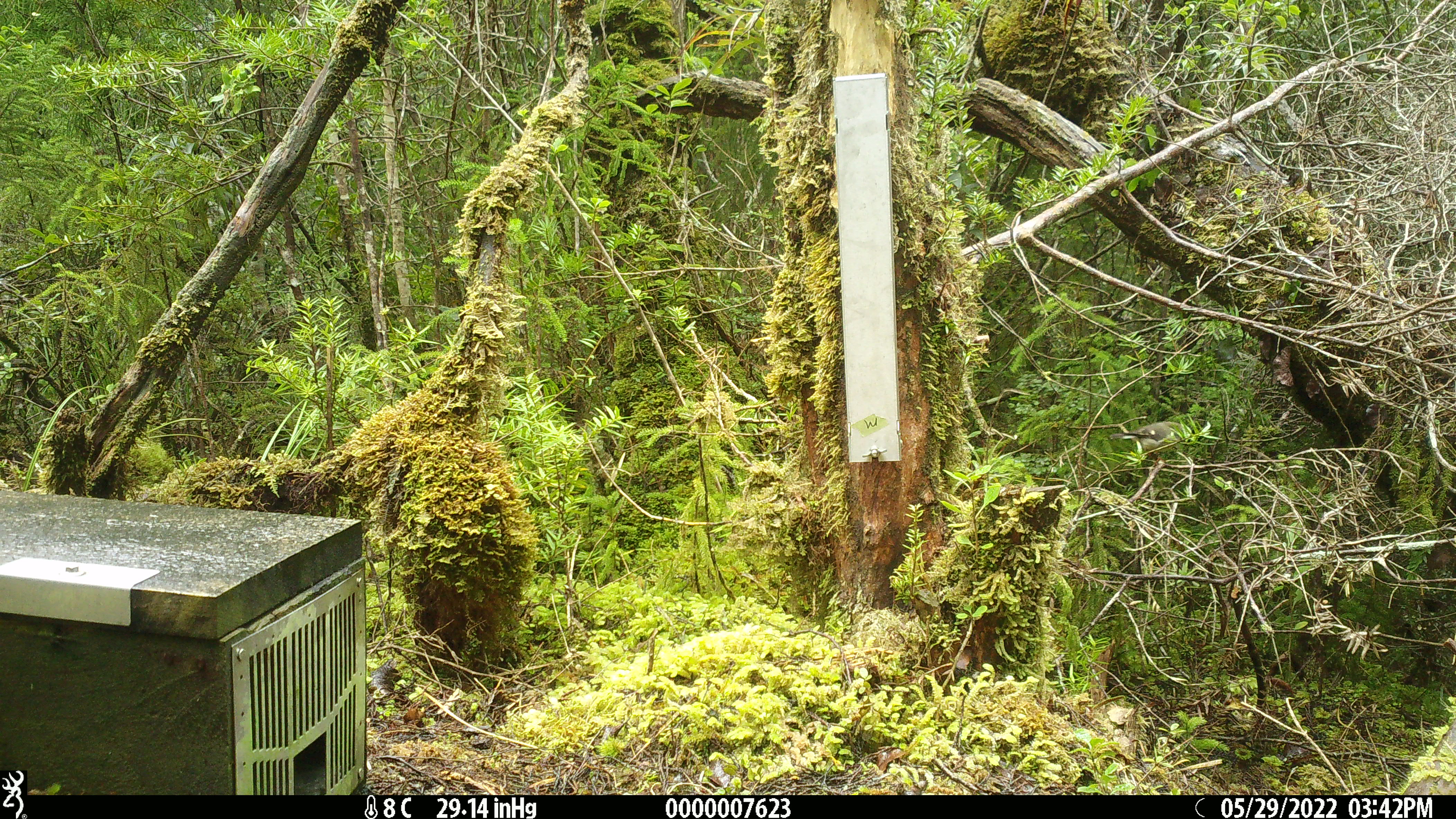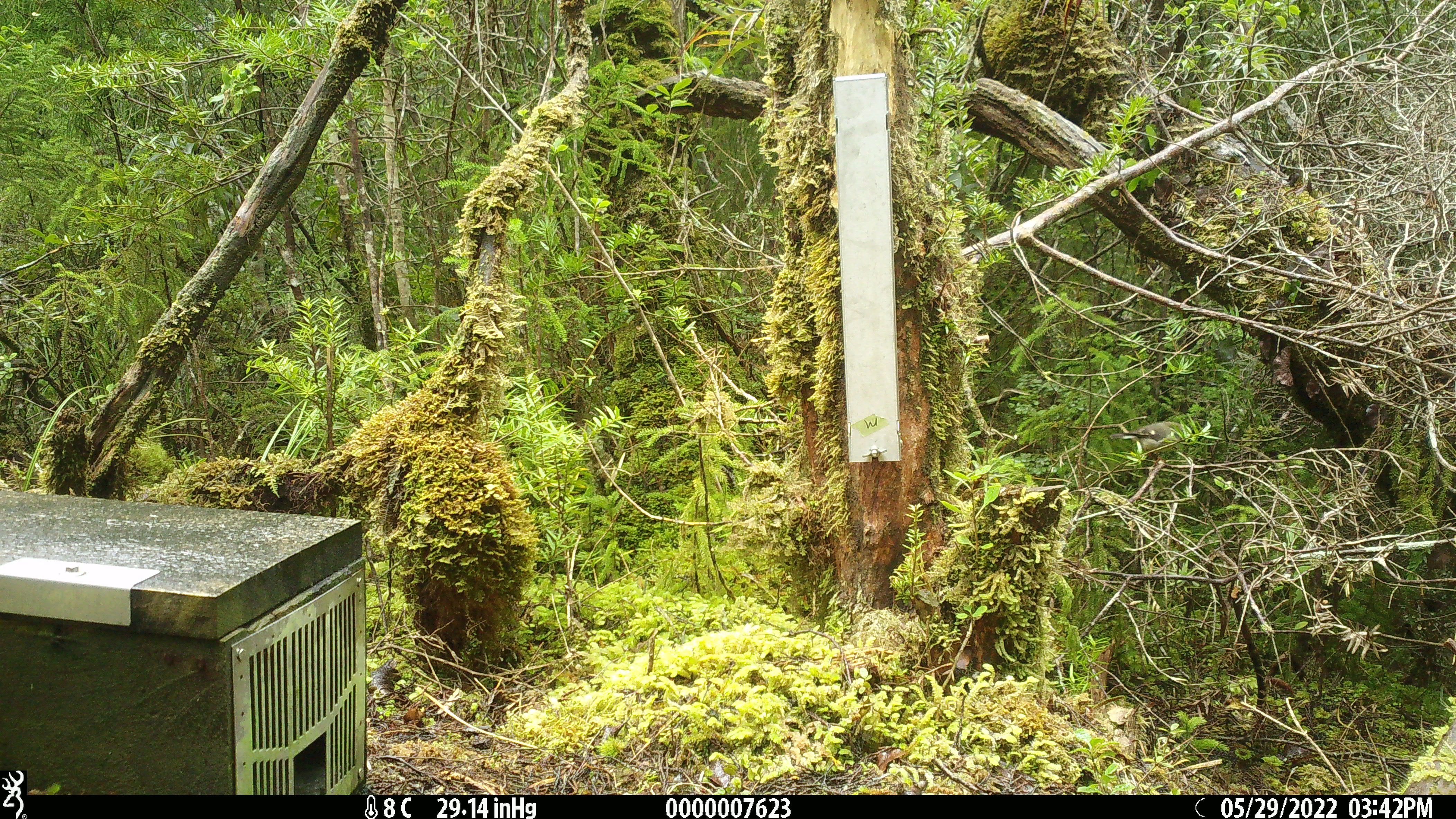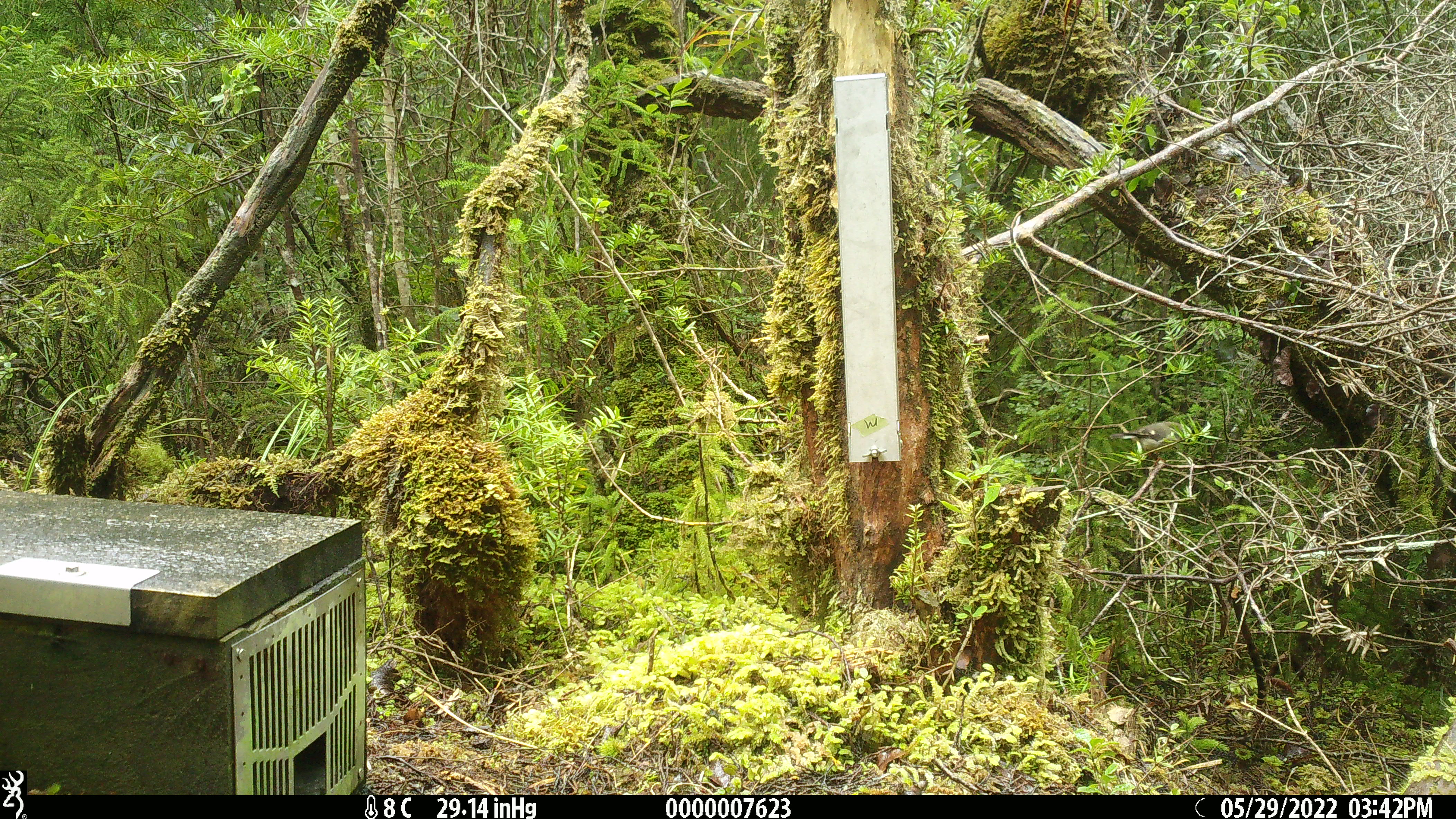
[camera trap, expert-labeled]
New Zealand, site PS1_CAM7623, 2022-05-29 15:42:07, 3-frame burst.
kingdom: Animalia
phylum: Chordata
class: Aves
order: Passeriformes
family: Petroicidae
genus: Petroica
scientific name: Petroica macrocephala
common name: tomtit